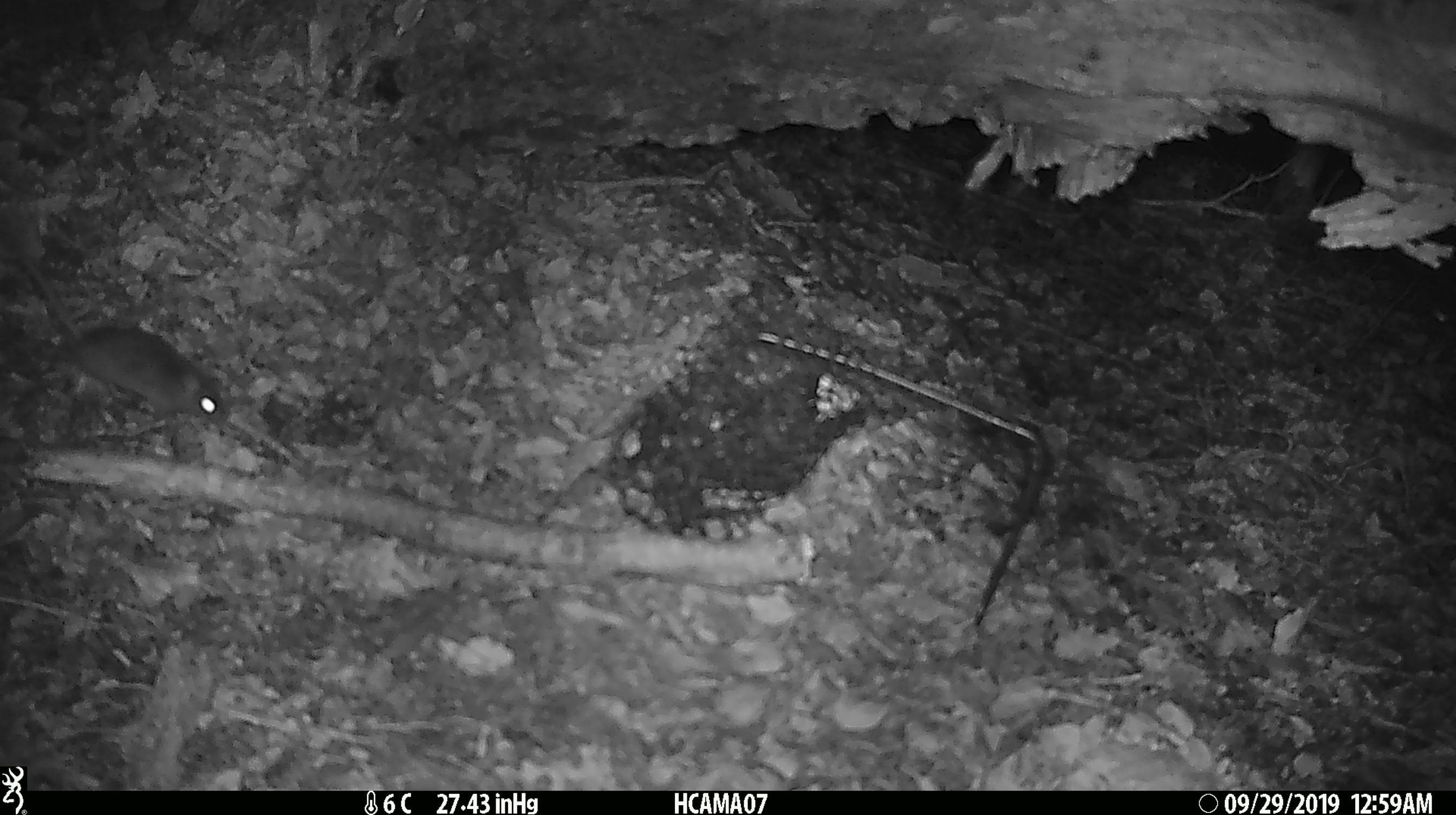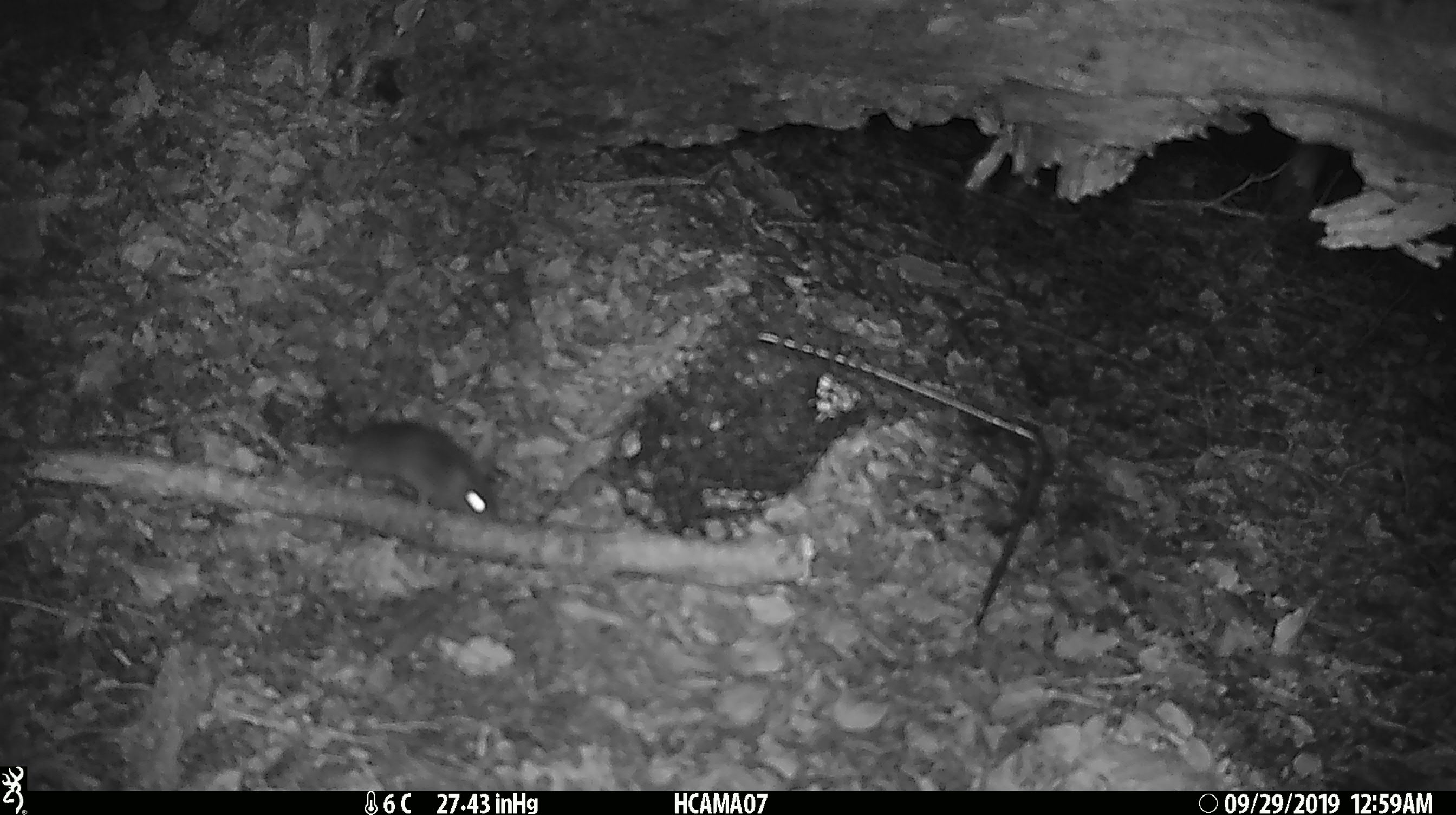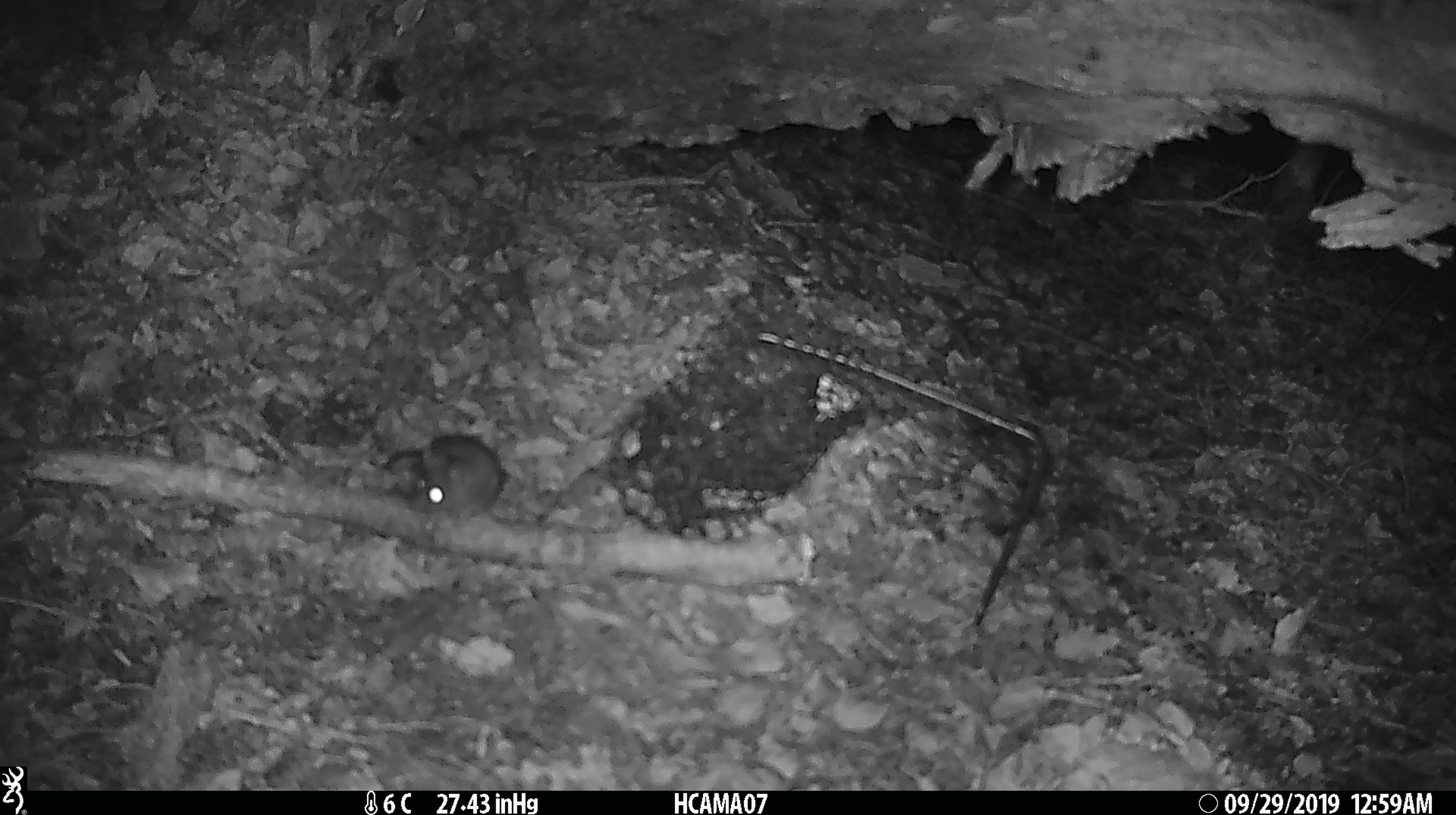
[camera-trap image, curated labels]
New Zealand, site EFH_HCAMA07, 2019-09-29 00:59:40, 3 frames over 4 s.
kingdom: Animalia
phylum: Chordata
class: Mammalia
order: Rodentia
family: Muridae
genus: Mus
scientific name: Mus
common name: mouse